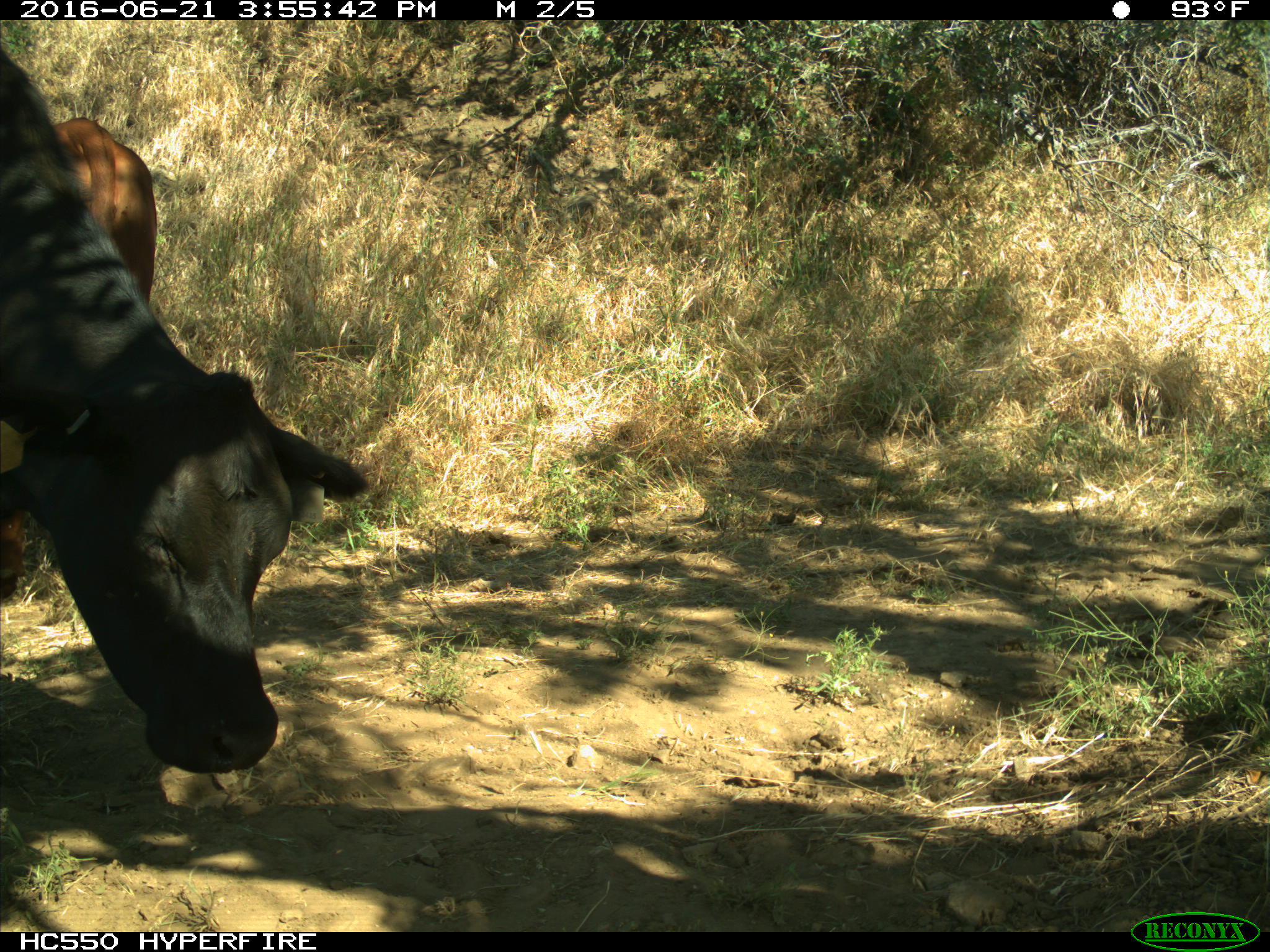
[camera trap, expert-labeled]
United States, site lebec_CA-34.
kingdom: Animalia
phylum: Chordata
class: Mammalia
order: Artiodactyla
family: Bovidae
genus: Bos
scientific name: Bos taurus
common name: domestic cow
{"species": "Bos taurus (domestic cow)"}